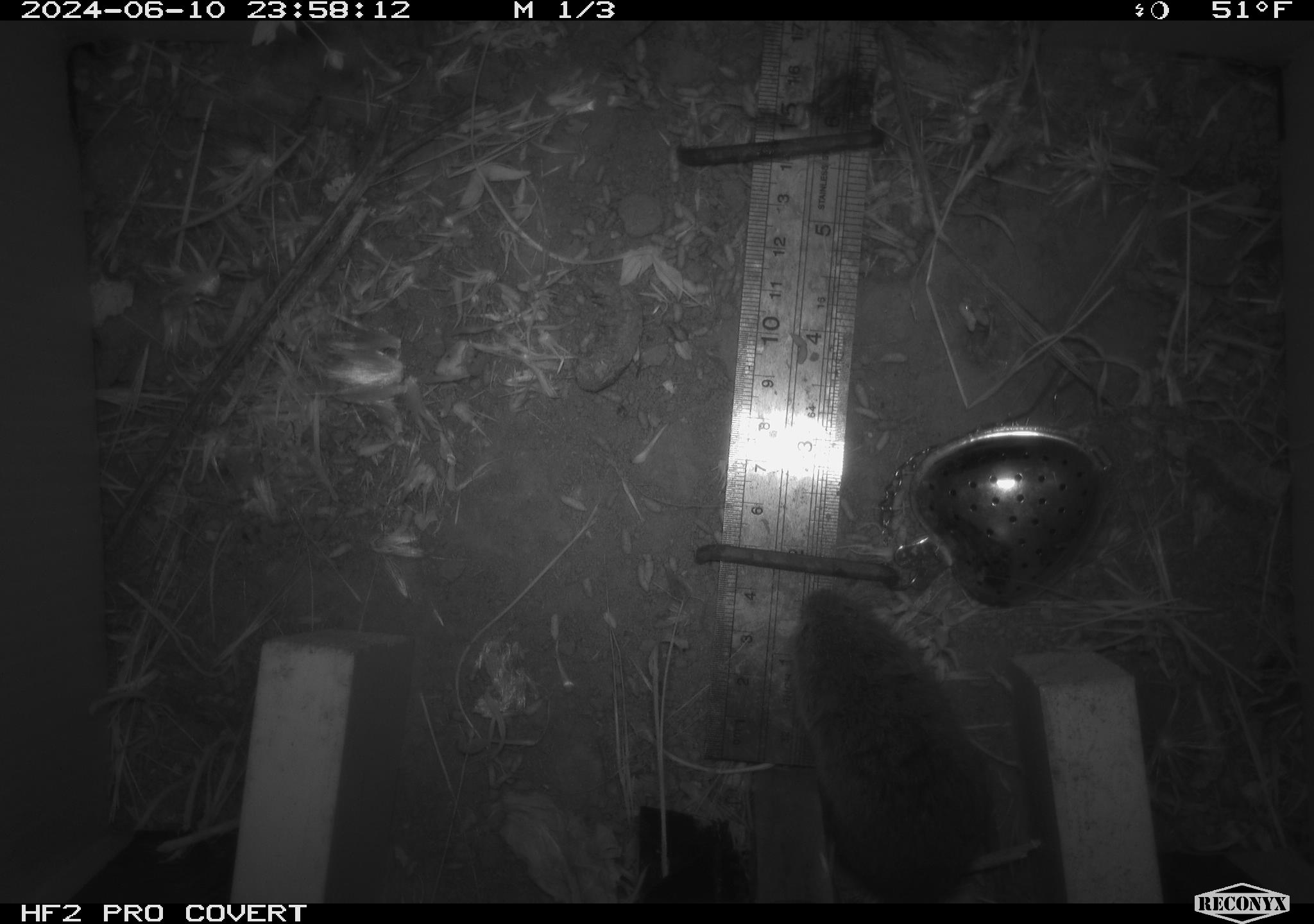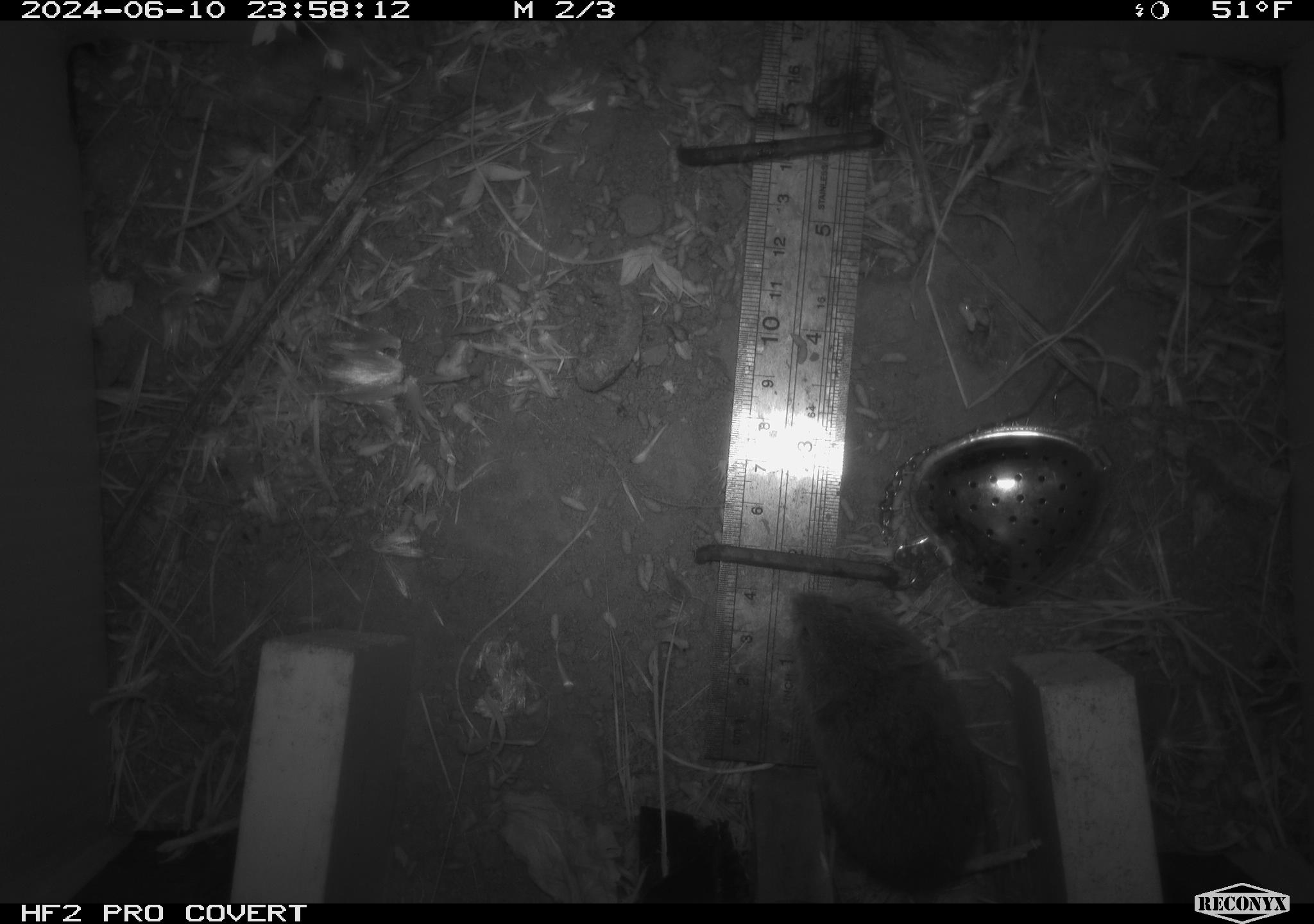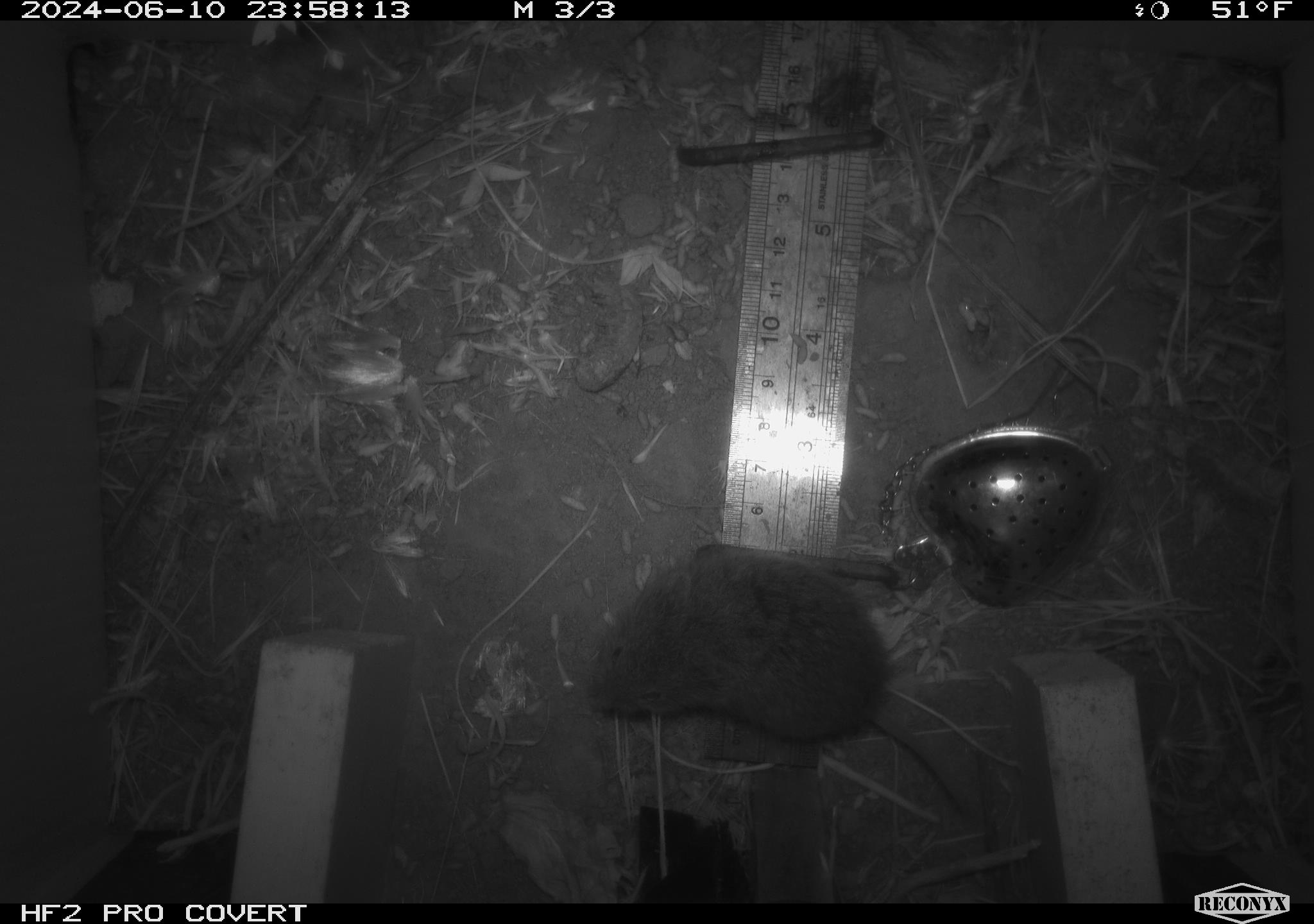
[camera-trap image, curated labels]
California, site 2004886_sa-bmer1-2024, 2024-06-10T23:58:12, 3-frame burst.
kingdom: Animalia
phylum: Chordata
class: Mammalia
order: Rodentia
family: Cricetidae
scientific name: Arvicolinae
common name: voles, lemmings, and muskrats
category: arvicolinae subfamily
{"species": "arvicolinae subfamily (voles, lemmings, and muskrats) (Arvicolinae)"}